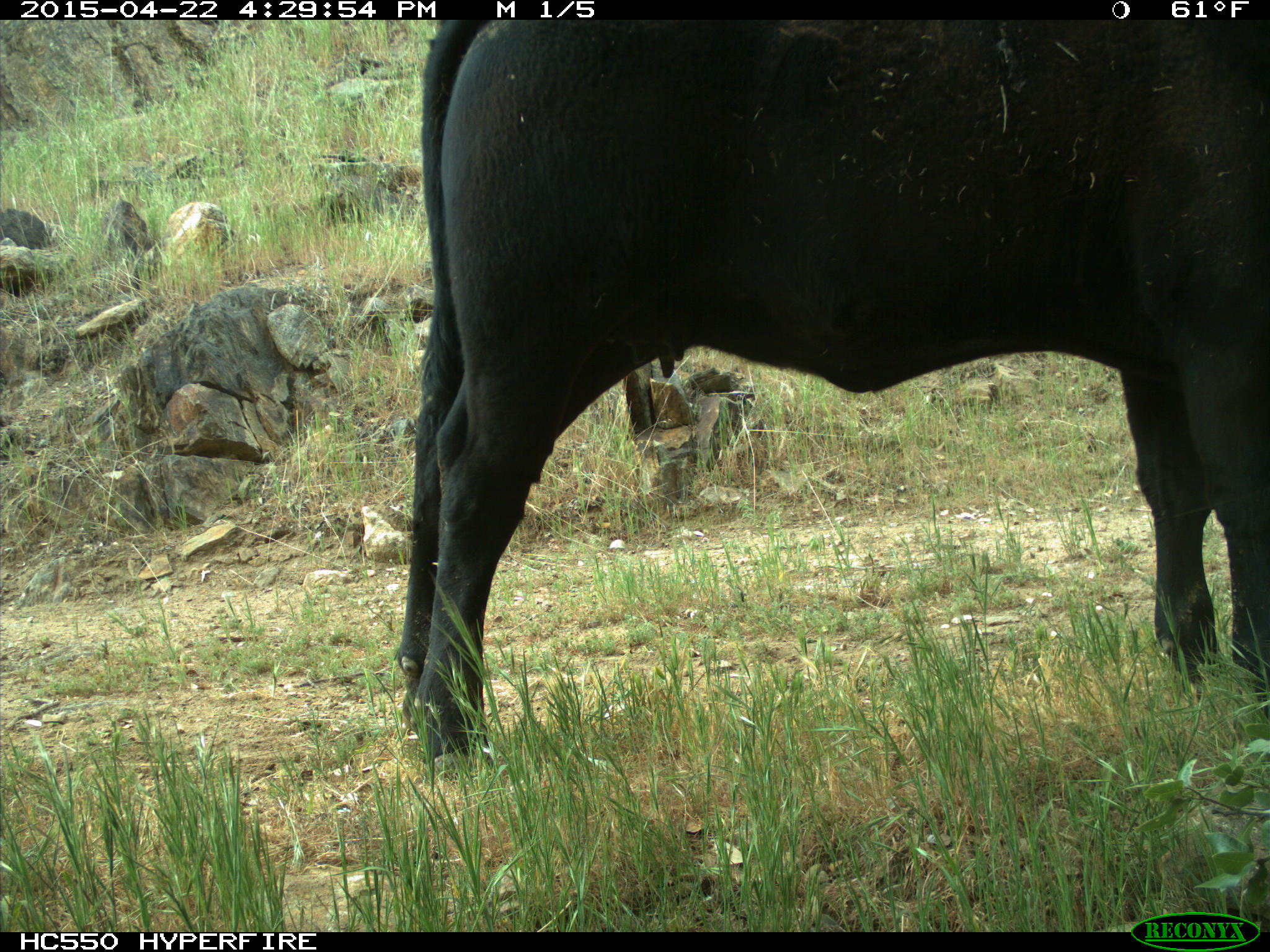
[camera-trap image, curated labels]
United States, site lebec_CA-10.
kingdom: Animalia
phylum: Chordata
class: Mammalia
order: Artiodactyla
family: Bovidae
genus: Bos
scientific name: Bos taurus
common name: domestic cow